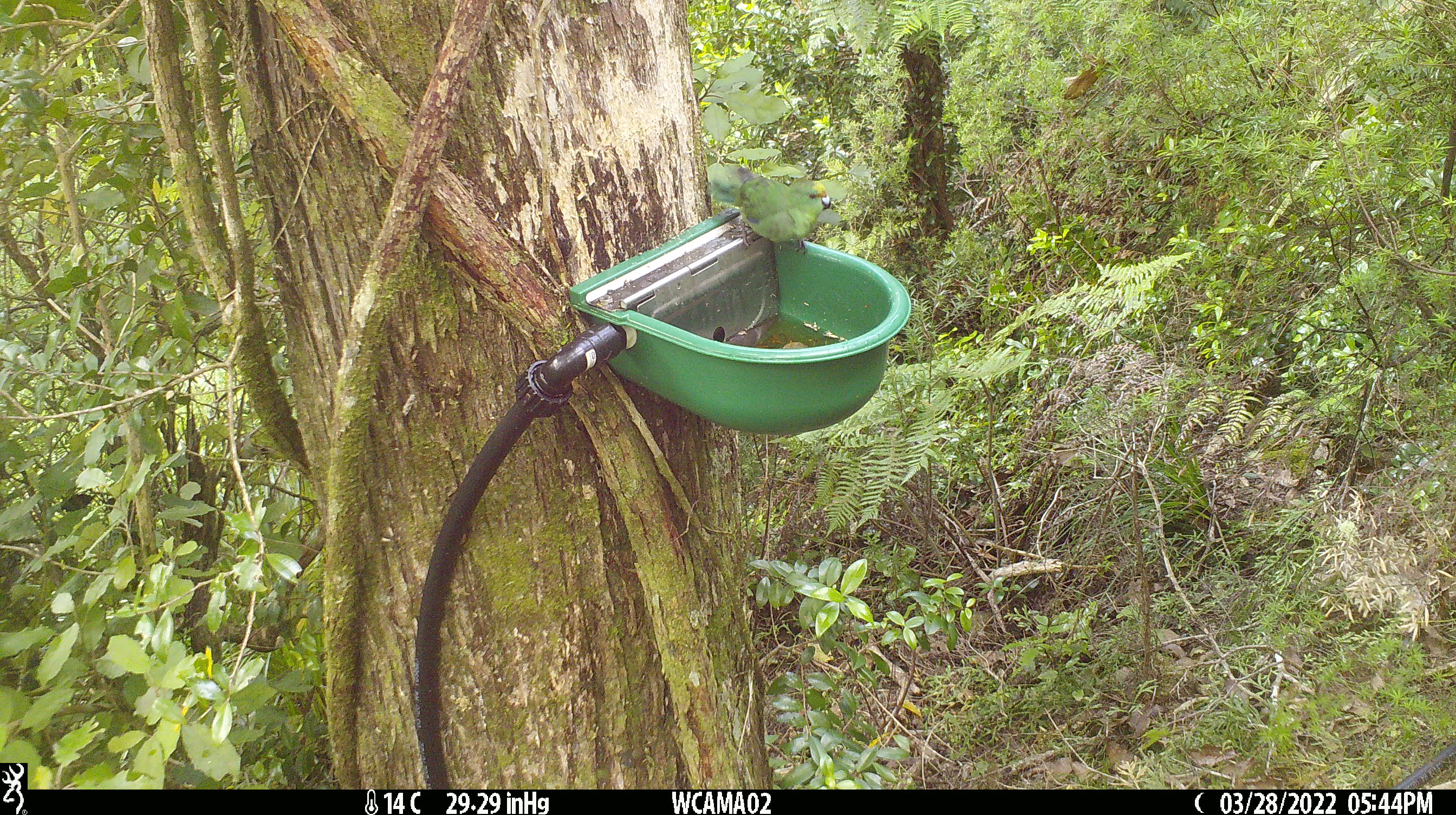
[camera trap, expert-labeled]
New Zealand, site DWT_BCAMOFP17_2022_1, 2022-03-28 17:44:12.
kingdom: Animalia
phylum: Chordata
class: Aves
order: Psittaciformes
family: Psittaculidae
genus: Cyanoramphus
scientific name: Cyanoramphus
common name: parakeet